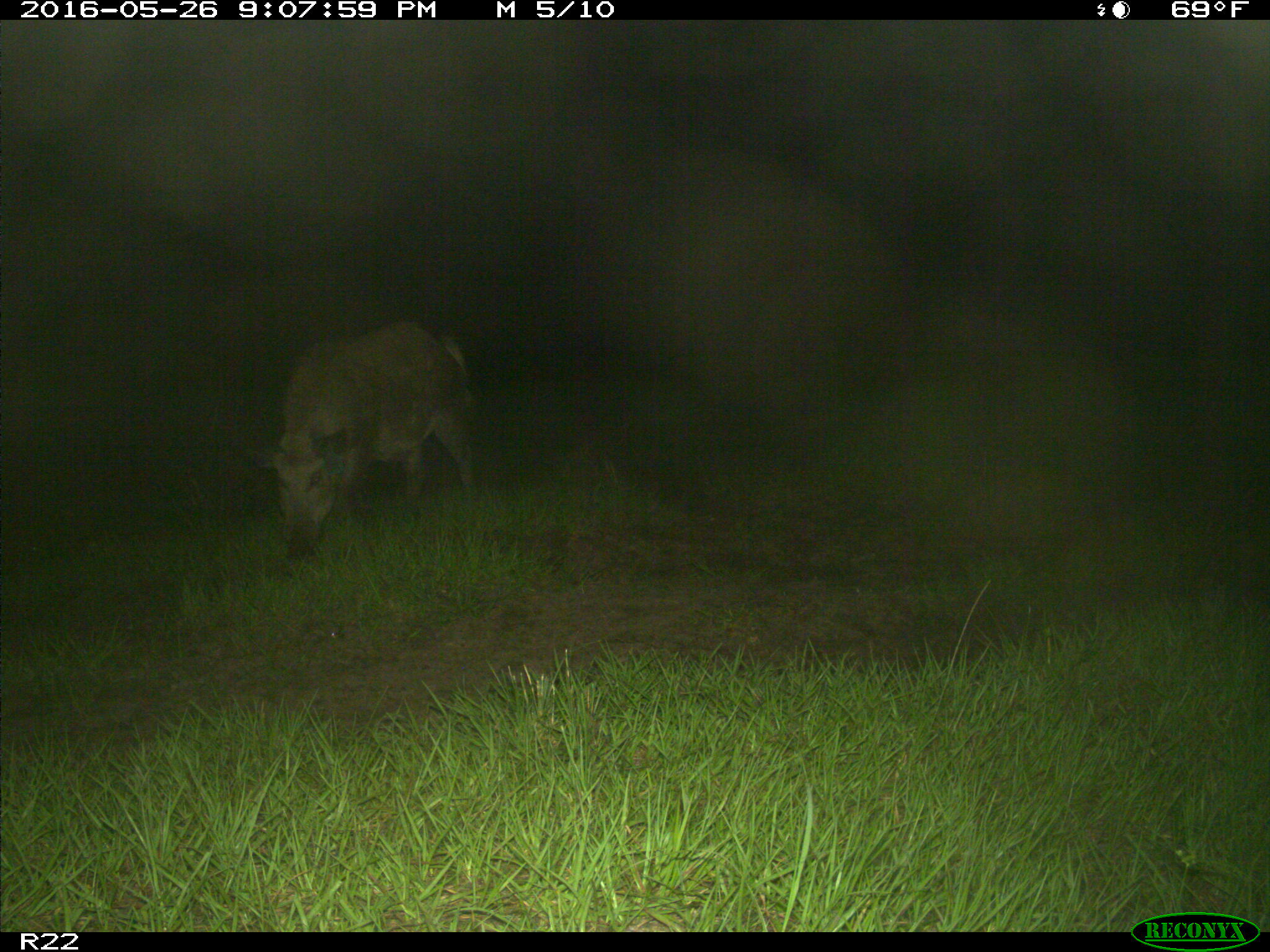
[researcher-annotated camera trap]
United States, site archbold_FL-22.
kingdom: Animalia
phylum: Chordata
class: Mammalia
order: Artiodactyla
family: Suidae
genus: Sus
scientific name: Sus scrofa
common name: wild boar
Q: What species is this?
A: Sus scrofa (wild boar).